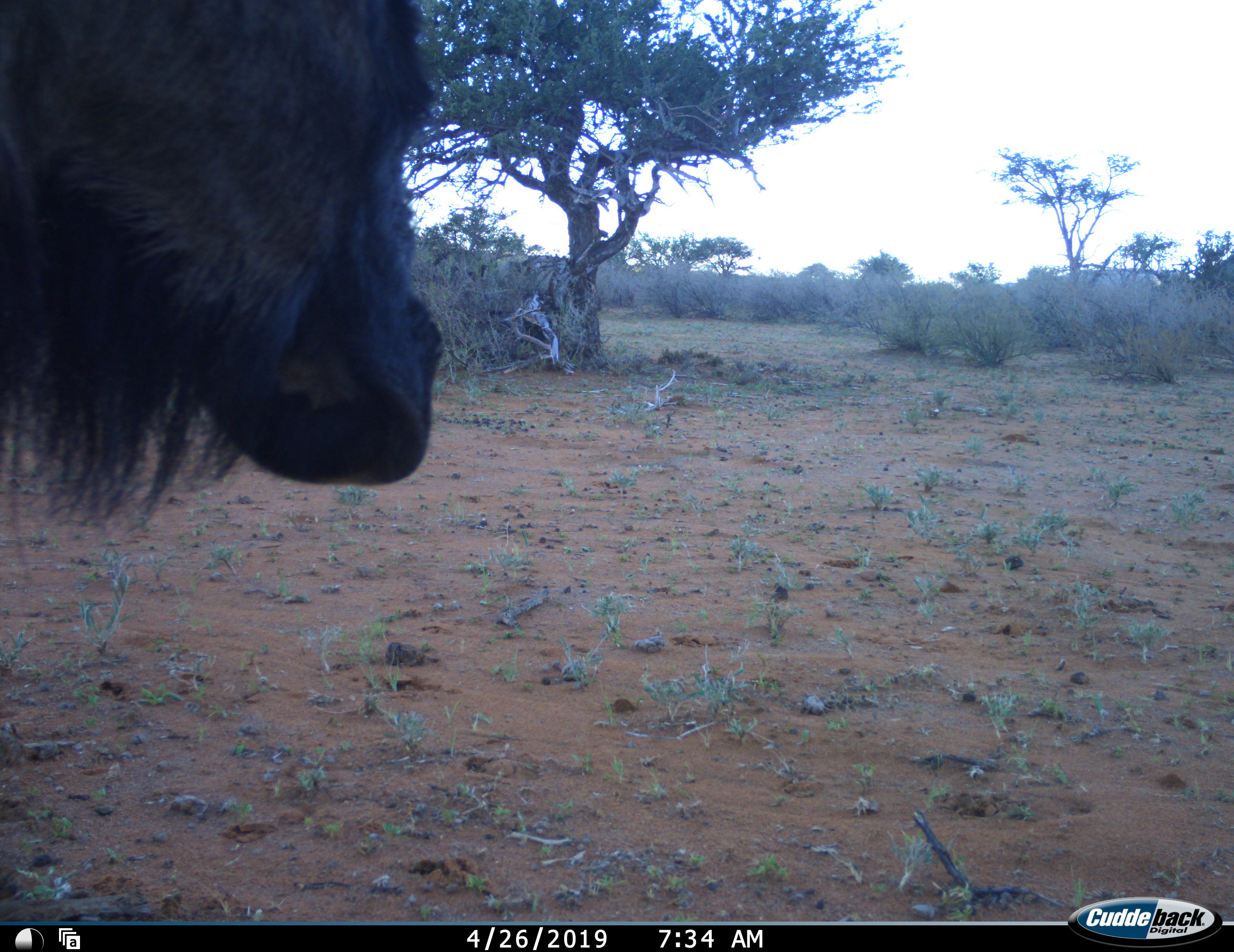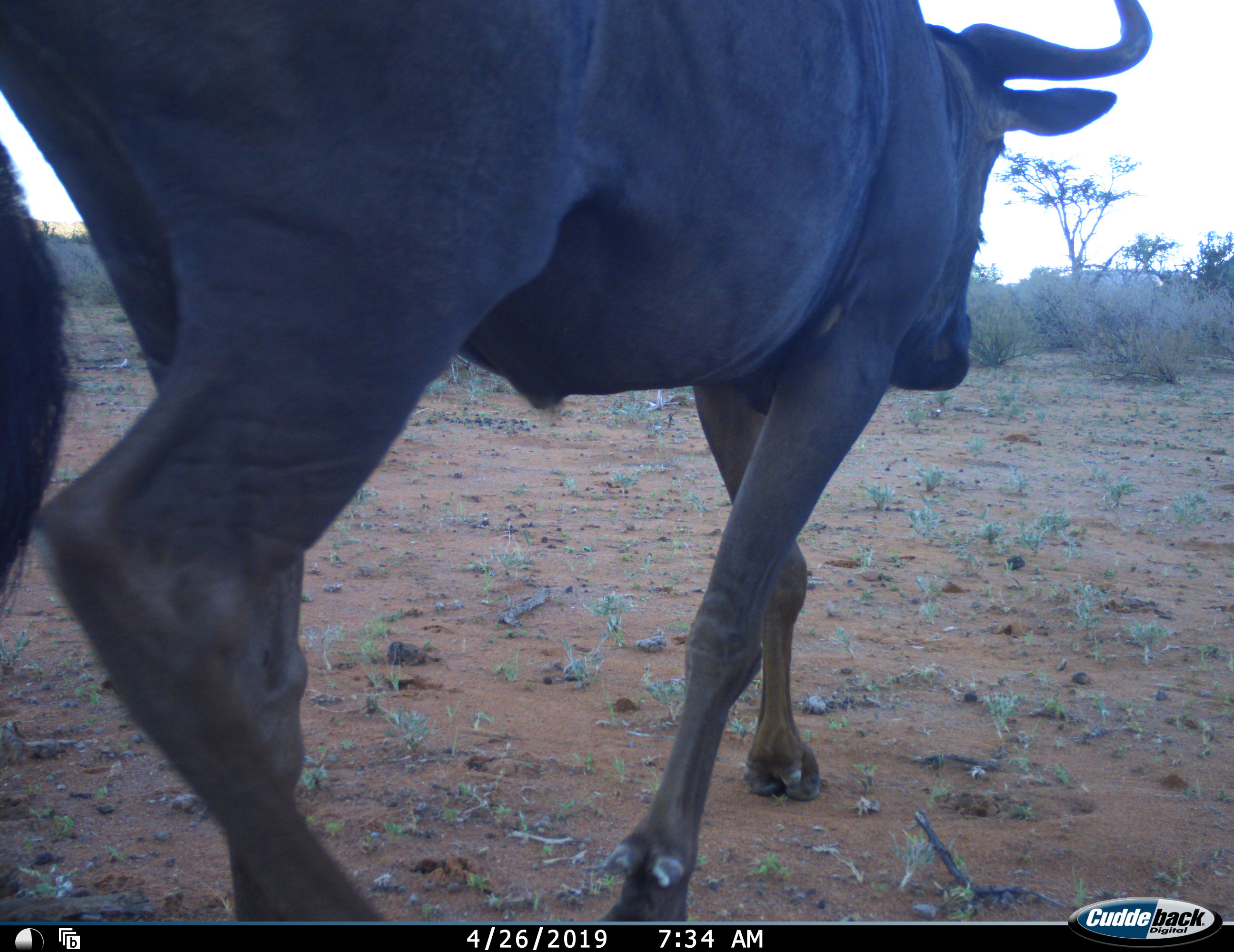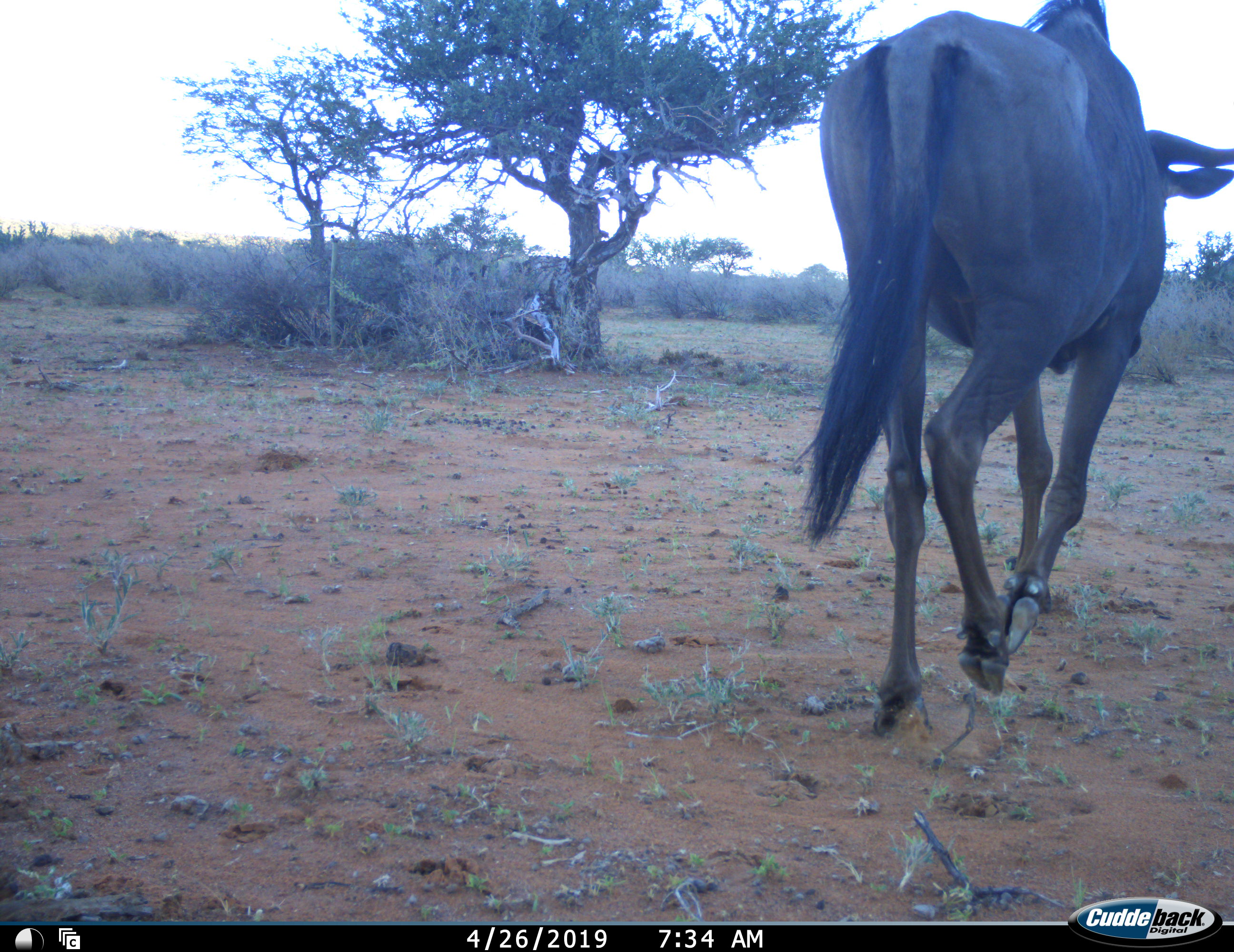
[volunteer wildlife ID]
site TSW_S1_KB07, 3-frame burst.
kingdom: Animalia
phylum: Chordata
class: Mammalia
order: Artiodactyla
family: Bovidae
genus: Connochaetes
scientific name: Connochaetes taurinus taurinus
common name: blue wildebeest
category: wildebeestblue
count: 1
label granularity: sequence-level